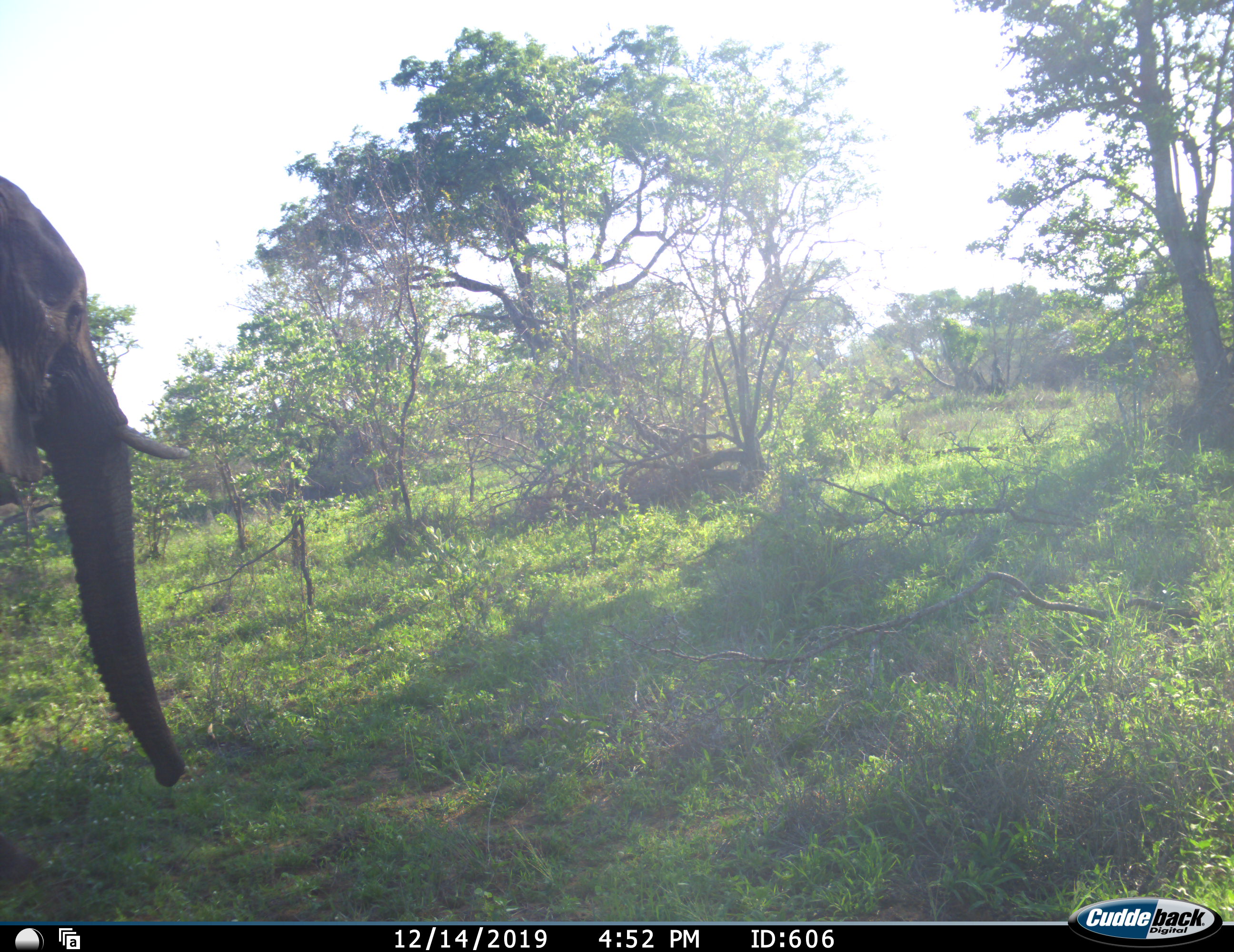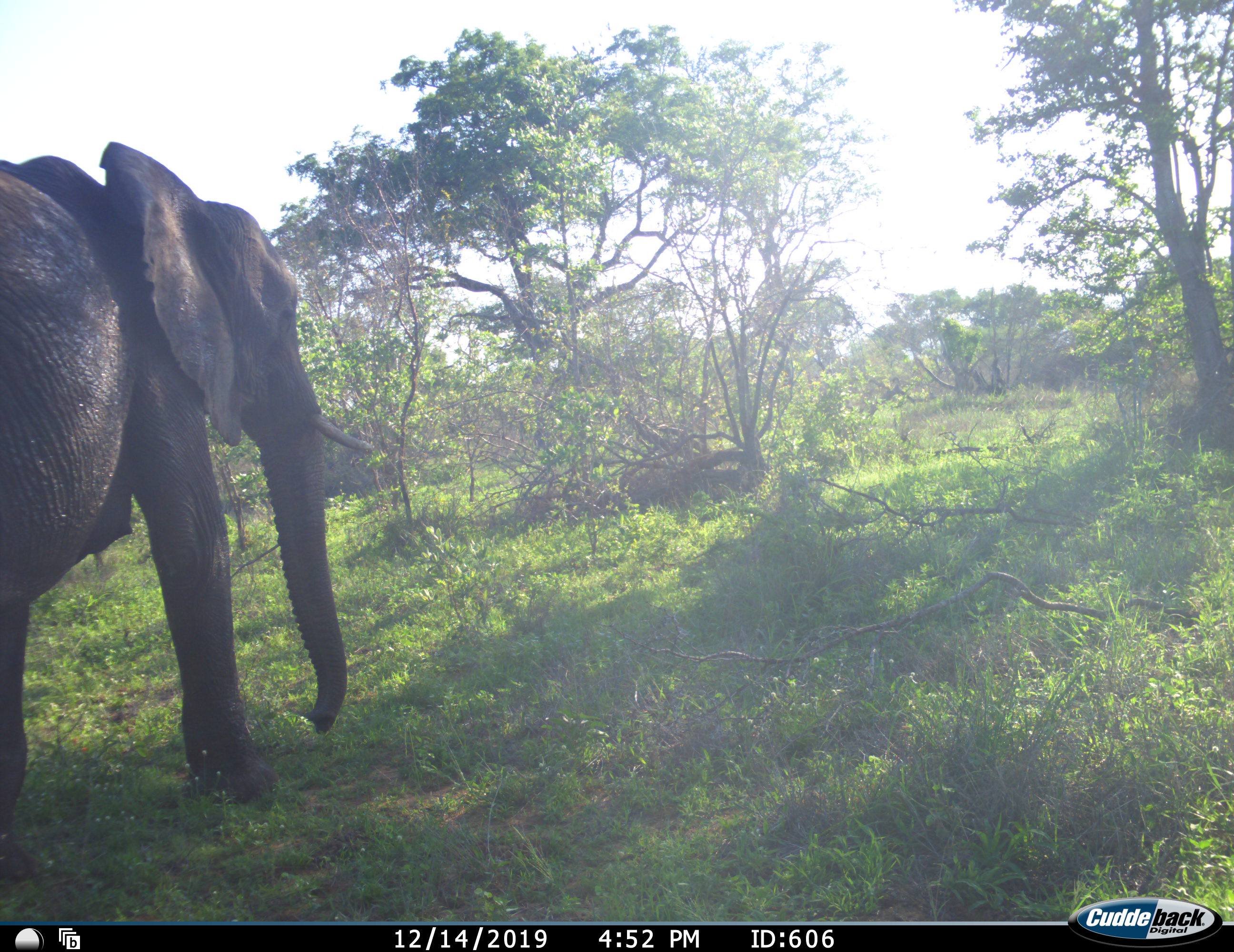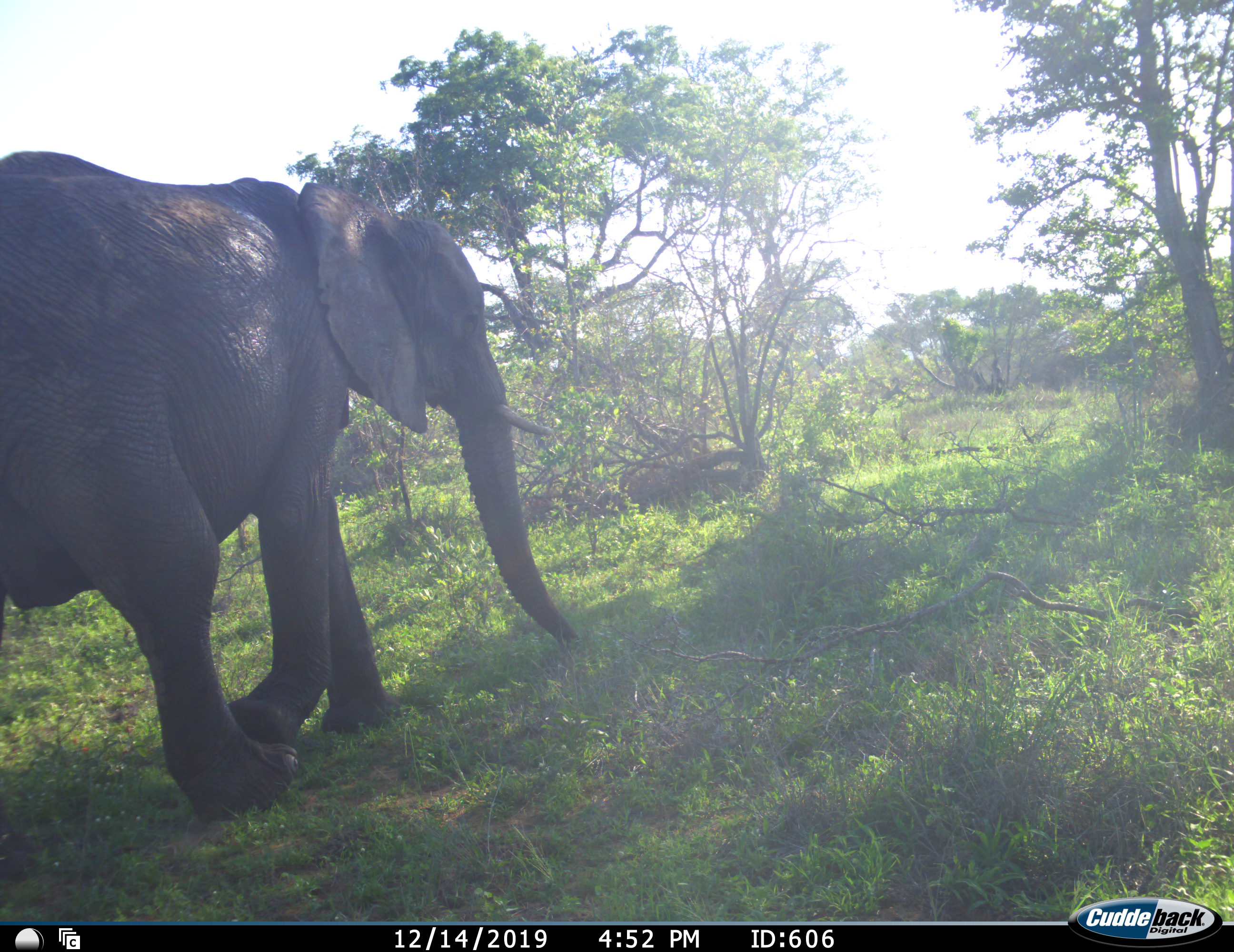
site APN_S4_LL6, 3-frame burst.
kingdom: Animalia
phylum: Chordata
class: Mammalia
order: Proboscidea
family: Elephantidae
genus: Loxodonta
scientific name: Loxodonta africana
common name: african bush elephant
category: elephant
Elephant (african bush elephant) (Loxodonta africana), count 1. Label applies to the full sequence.